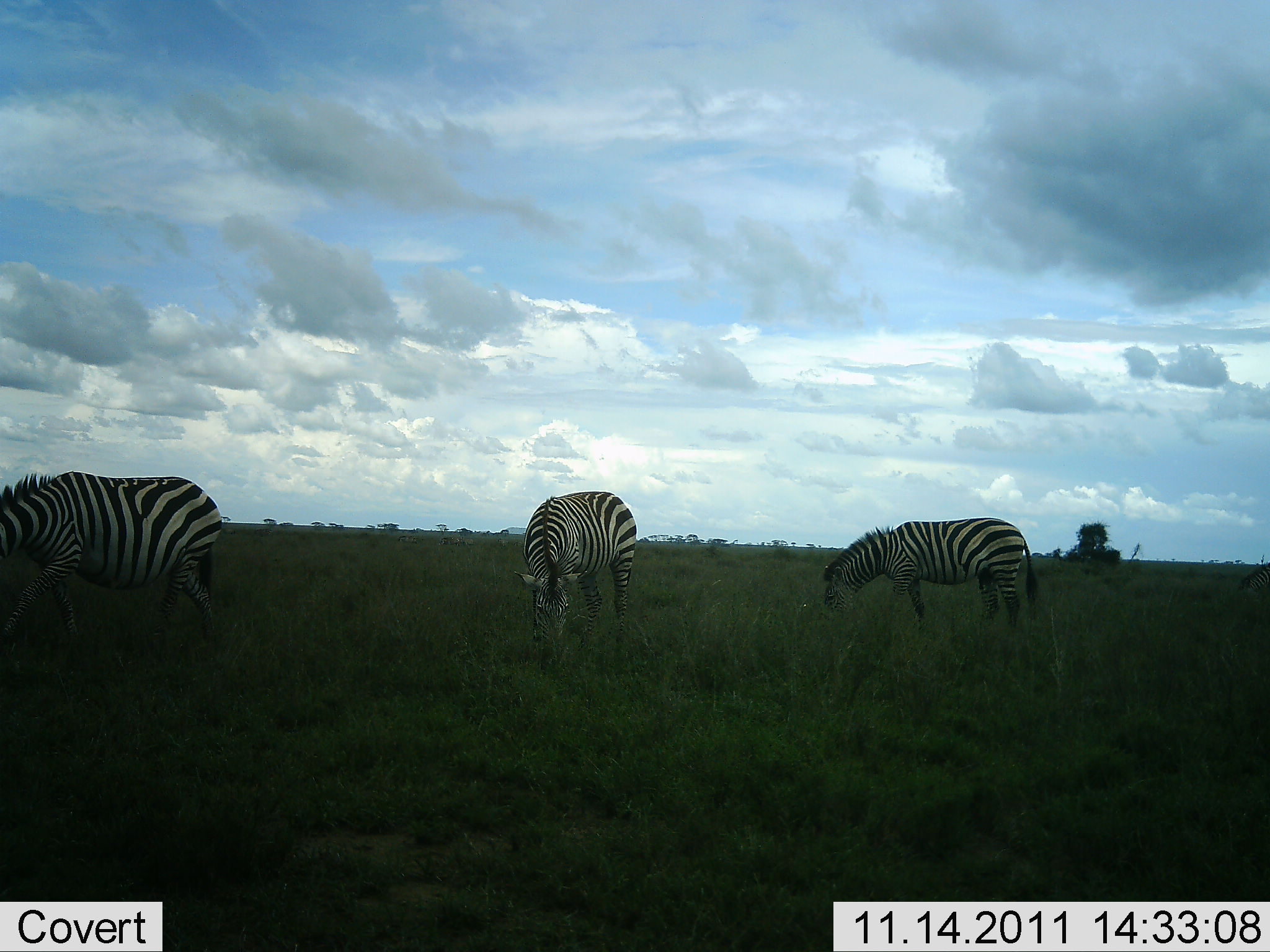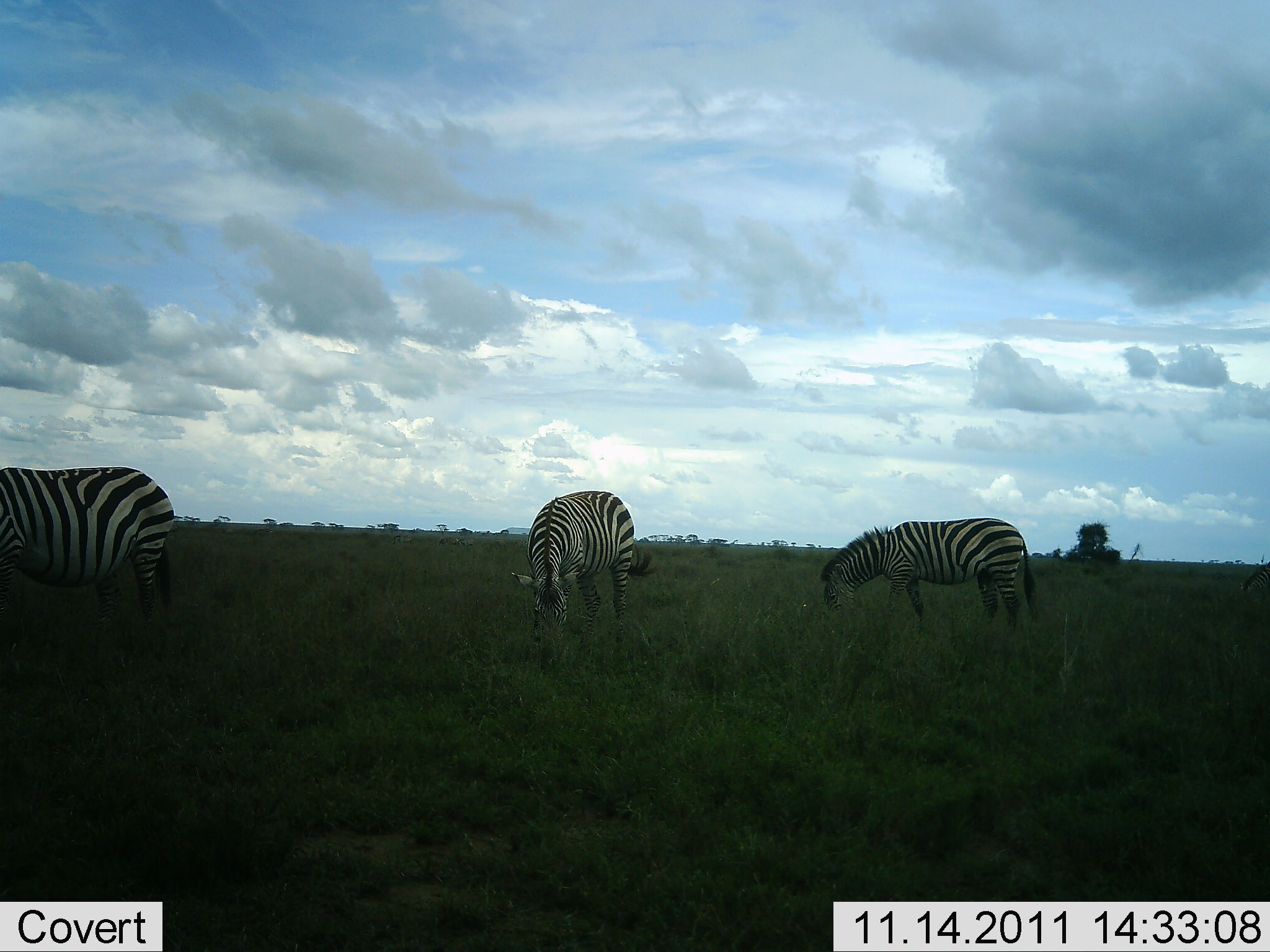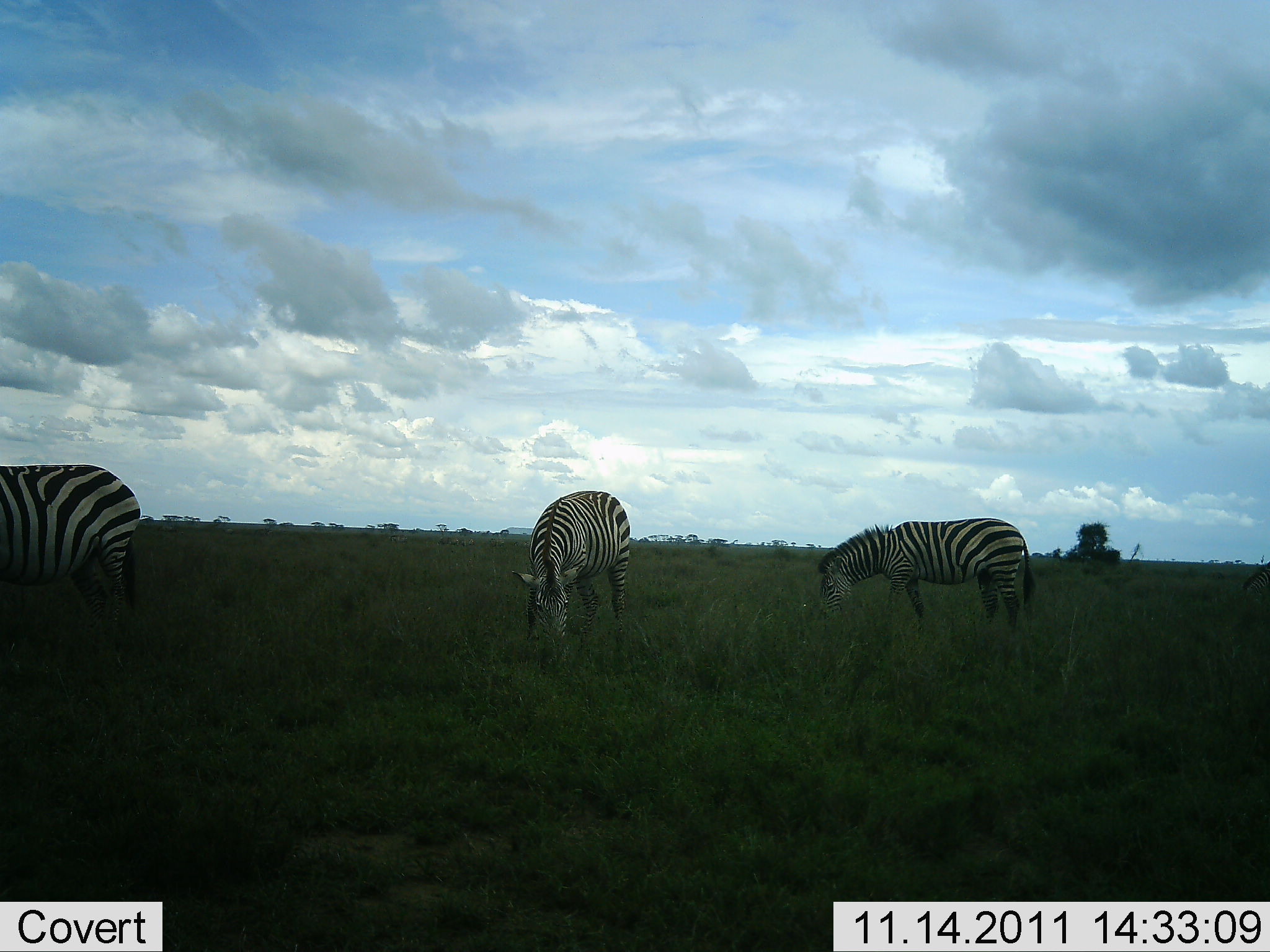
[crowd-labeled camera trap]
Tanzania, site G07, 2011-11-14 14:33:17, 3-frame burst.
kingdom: Animalia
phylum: Chordata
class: Mammalia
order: Perissodactyla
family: Equidae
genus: Equus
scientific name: Equus quagga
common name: plains zebra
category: zebra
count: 3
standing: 23%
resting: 0%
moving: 8%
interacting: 0%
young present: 0%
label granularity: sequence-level